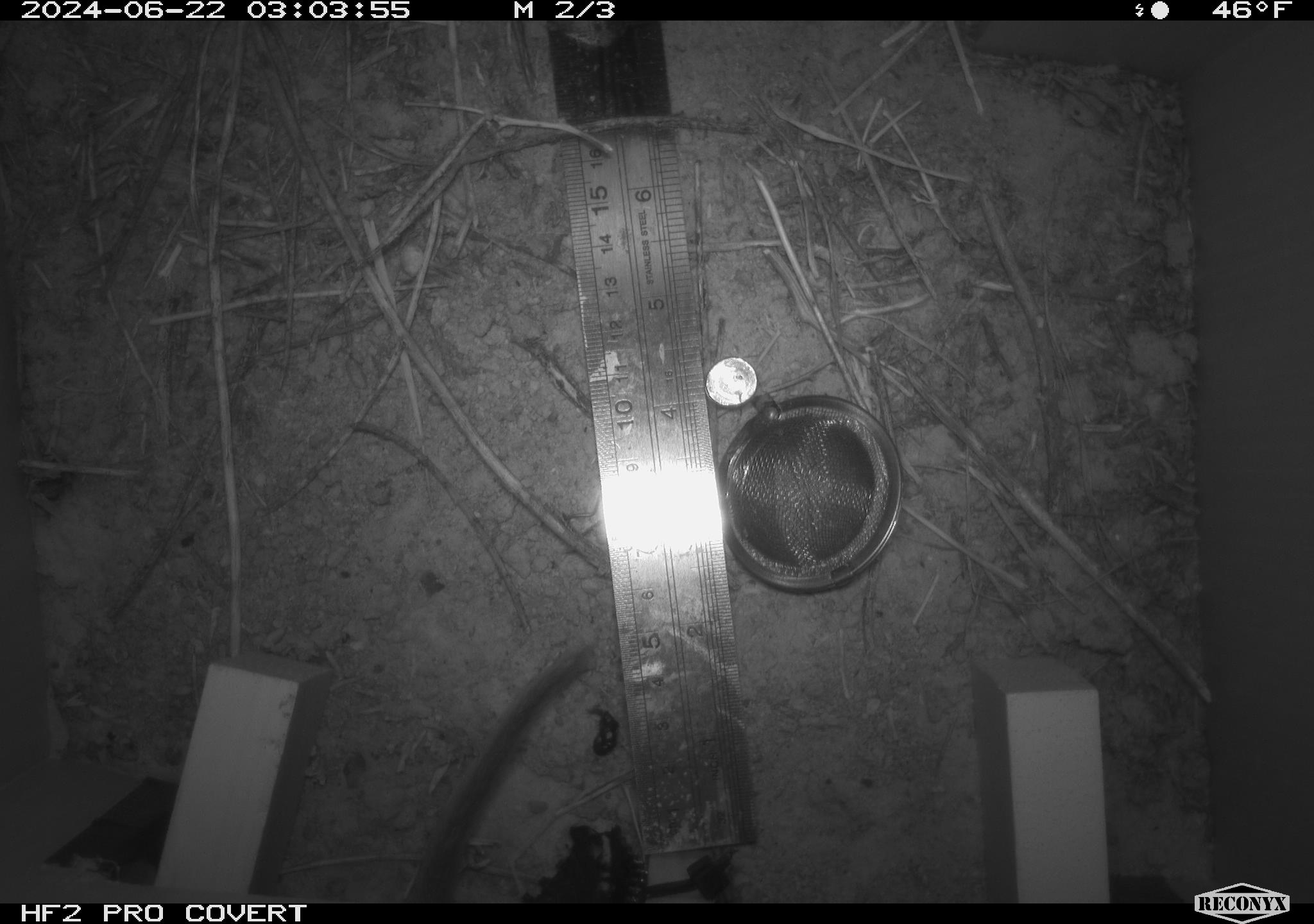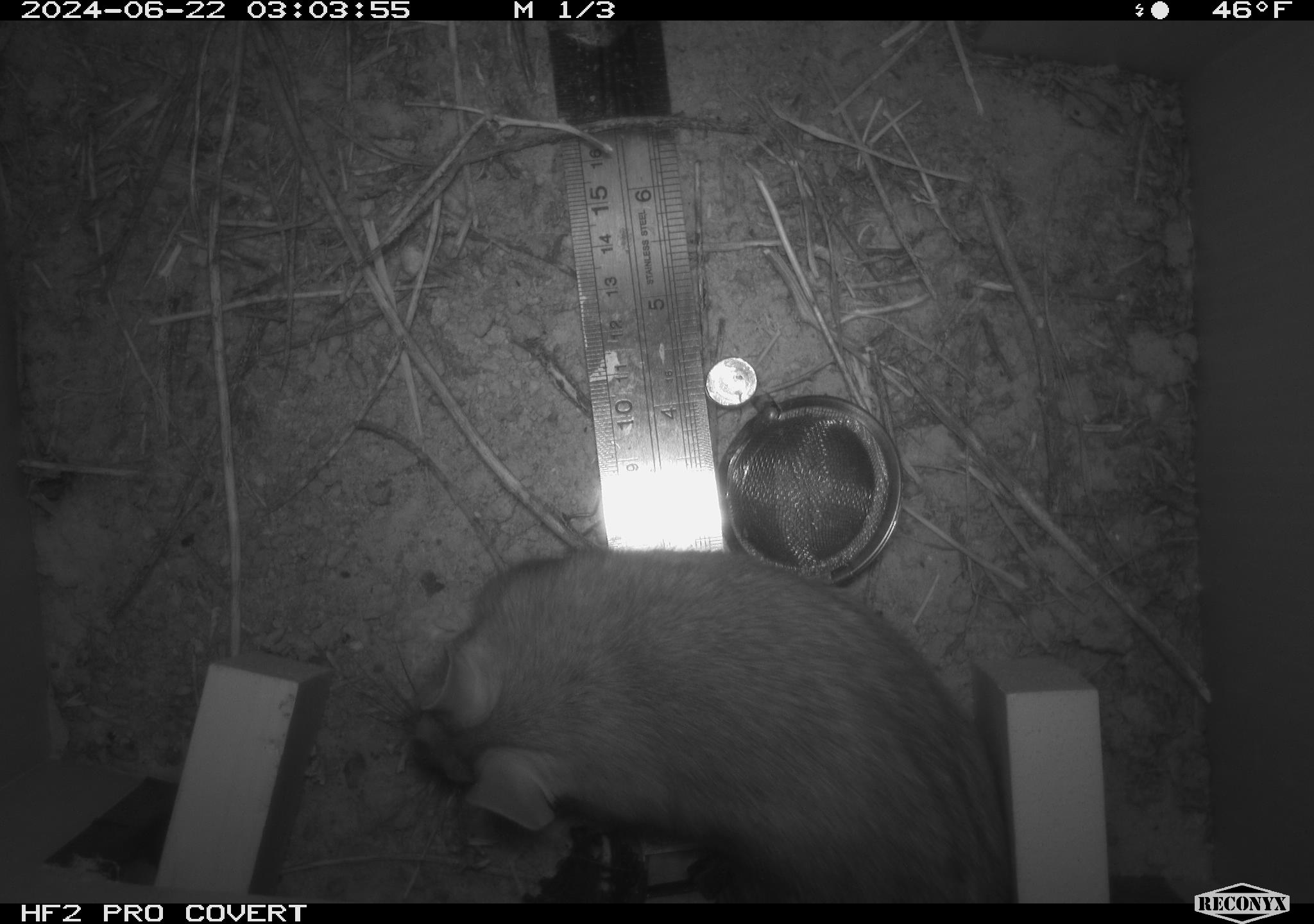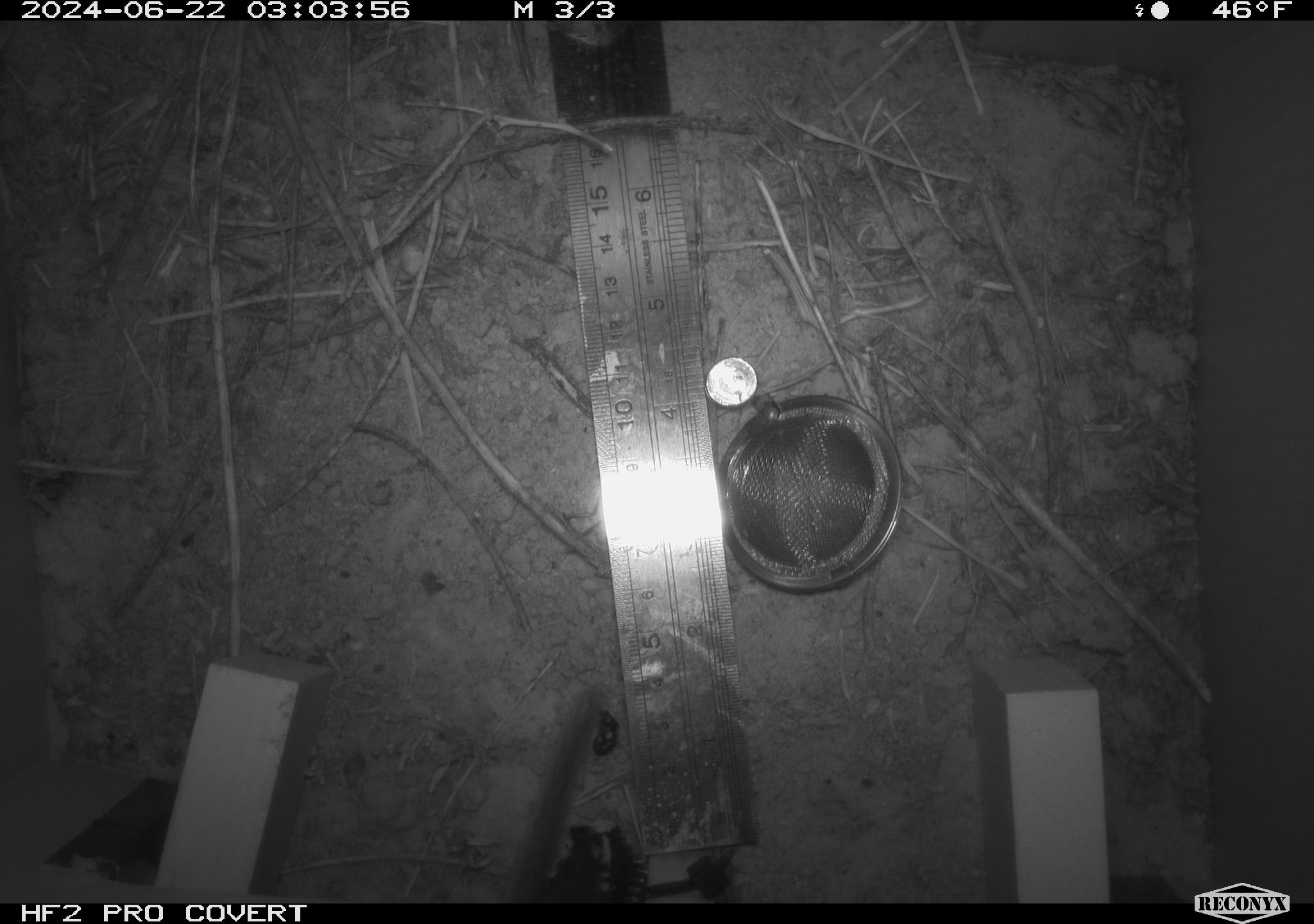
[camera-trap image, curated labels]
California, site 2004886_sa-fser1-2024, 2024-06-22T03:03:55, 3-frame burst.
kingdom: Animalia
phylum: Chordata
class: Mammalia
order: Rodentia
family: Cricetidae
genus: Neotoma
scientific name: Neotoma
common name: pack rat or woodrat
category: neotoma species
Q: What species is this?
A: Neotoma species (pack rat or woodrat) (Neotoma).